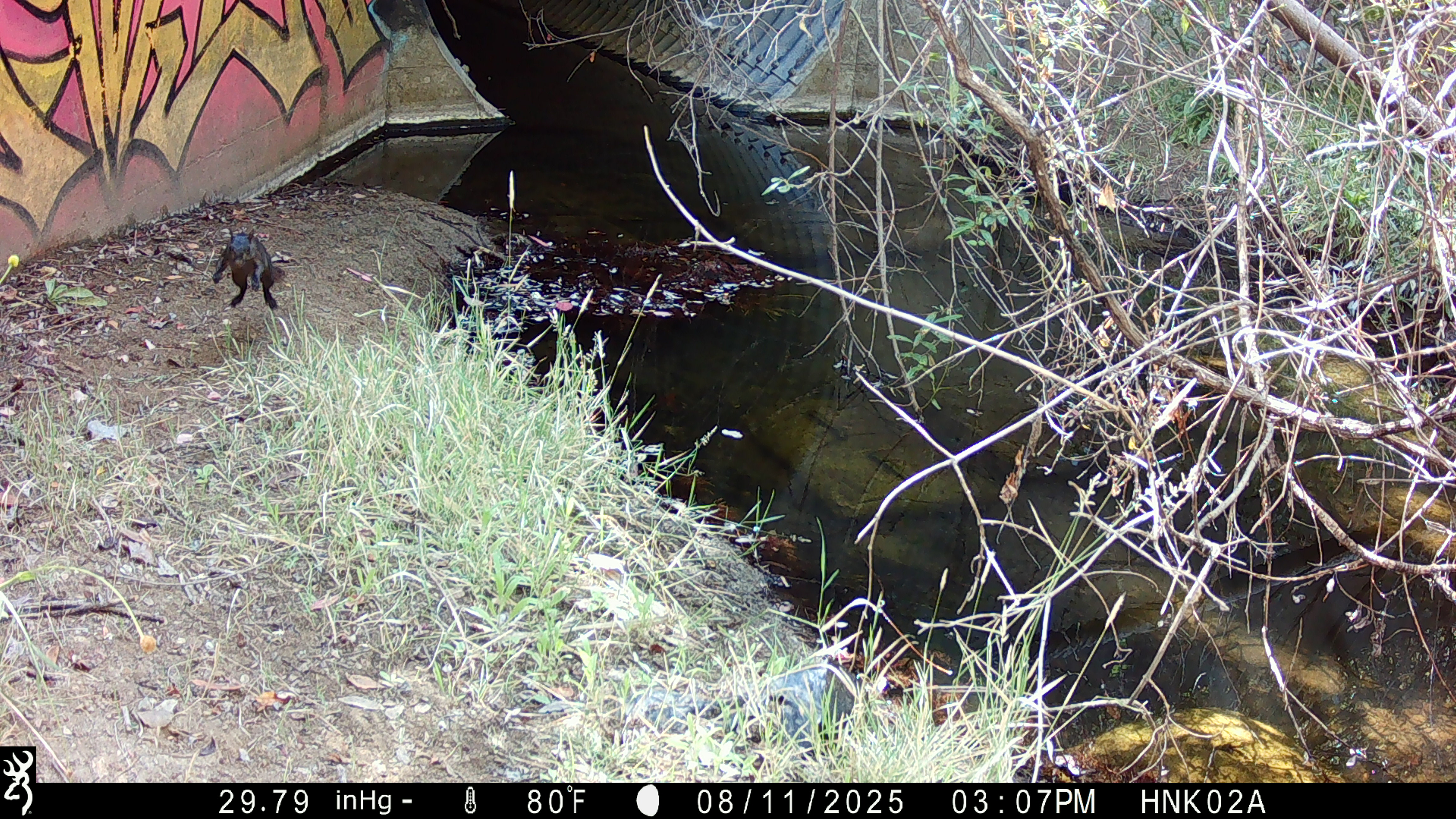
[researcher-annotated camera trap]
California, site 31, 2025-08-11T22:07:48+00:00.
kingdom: Animalia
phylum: Chordata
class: Mammalia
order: Rodentia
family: Sciuridae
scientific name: Sciuridae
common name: squirrel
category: unknown squirrel